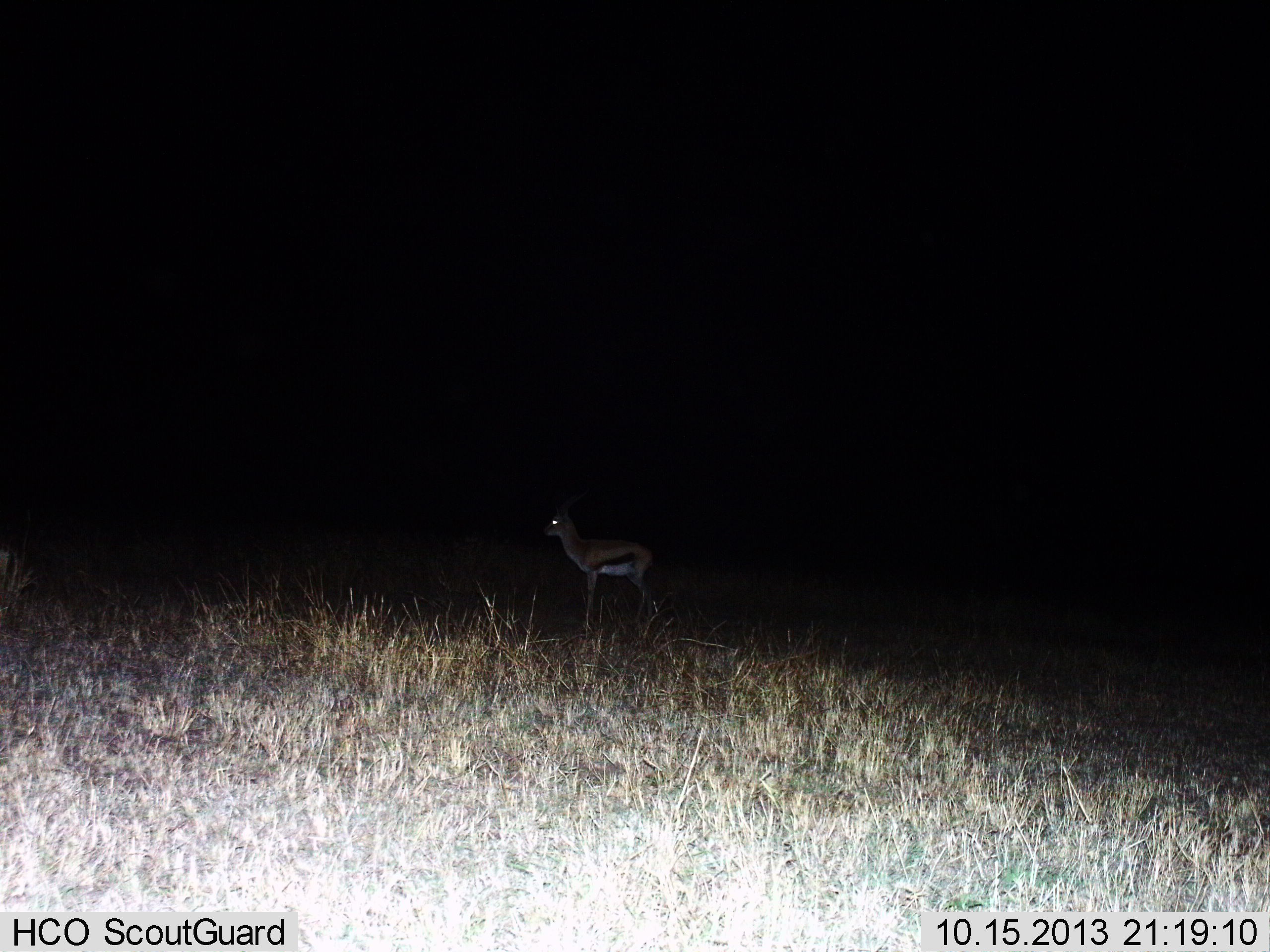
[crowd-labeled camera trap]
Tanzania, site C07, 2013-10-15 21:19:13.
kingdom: Animalia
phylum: Chordata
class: Mammalia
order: Artiodactyla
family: Bovidae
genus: Eudorcas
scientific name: Eudorcas thomsonii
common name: thomson's gazelle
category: gazellethomsons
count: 1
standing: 96%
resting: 0%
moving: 4%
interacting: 0%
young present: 4%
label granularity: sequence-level